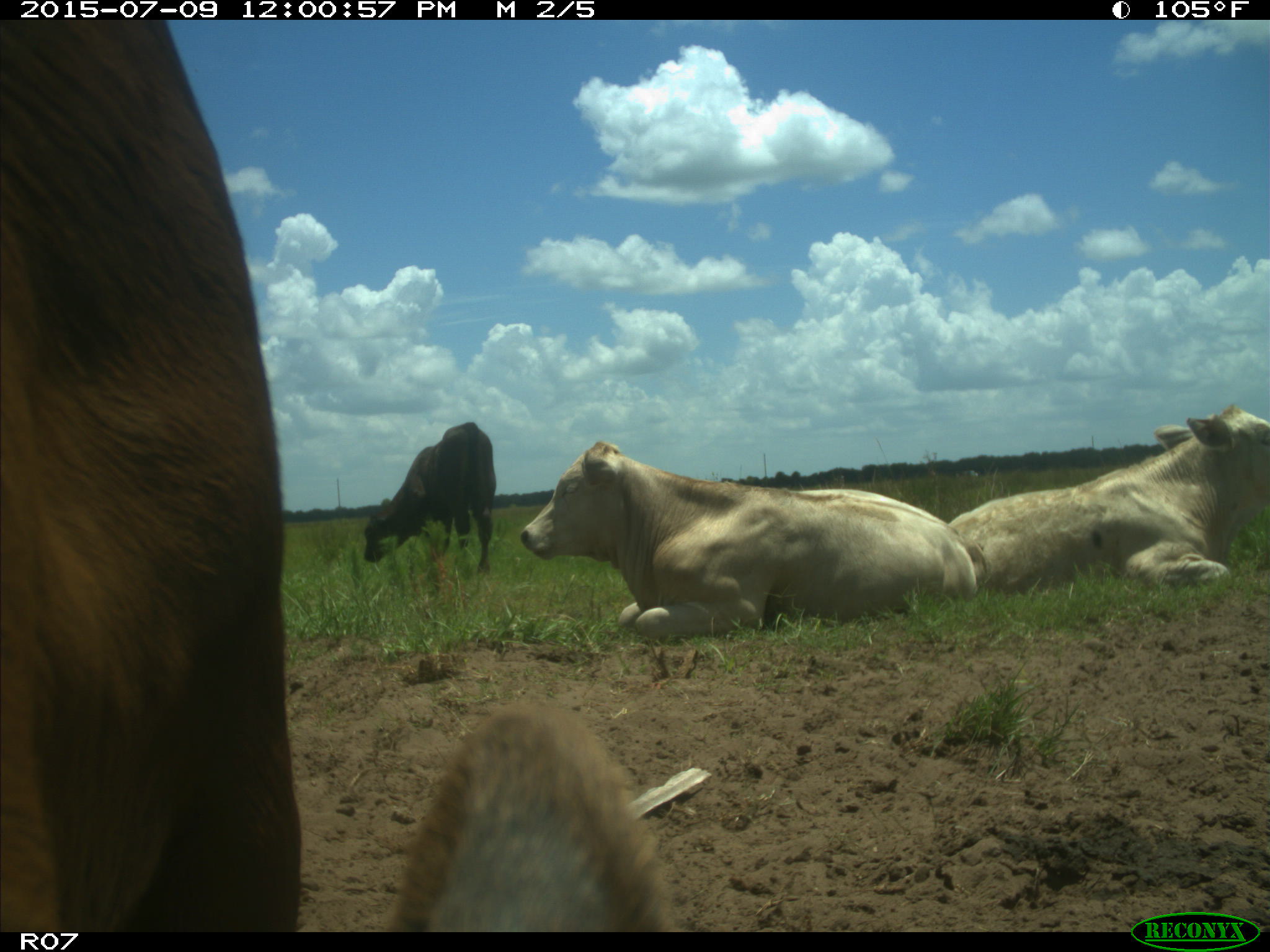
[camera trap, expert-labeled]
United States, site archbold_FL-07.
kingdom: Animalia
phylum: Chordata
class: Mammalia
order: Artiodactyla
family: Bovidae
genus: Bos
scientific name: Bos taurus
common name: domestic cow